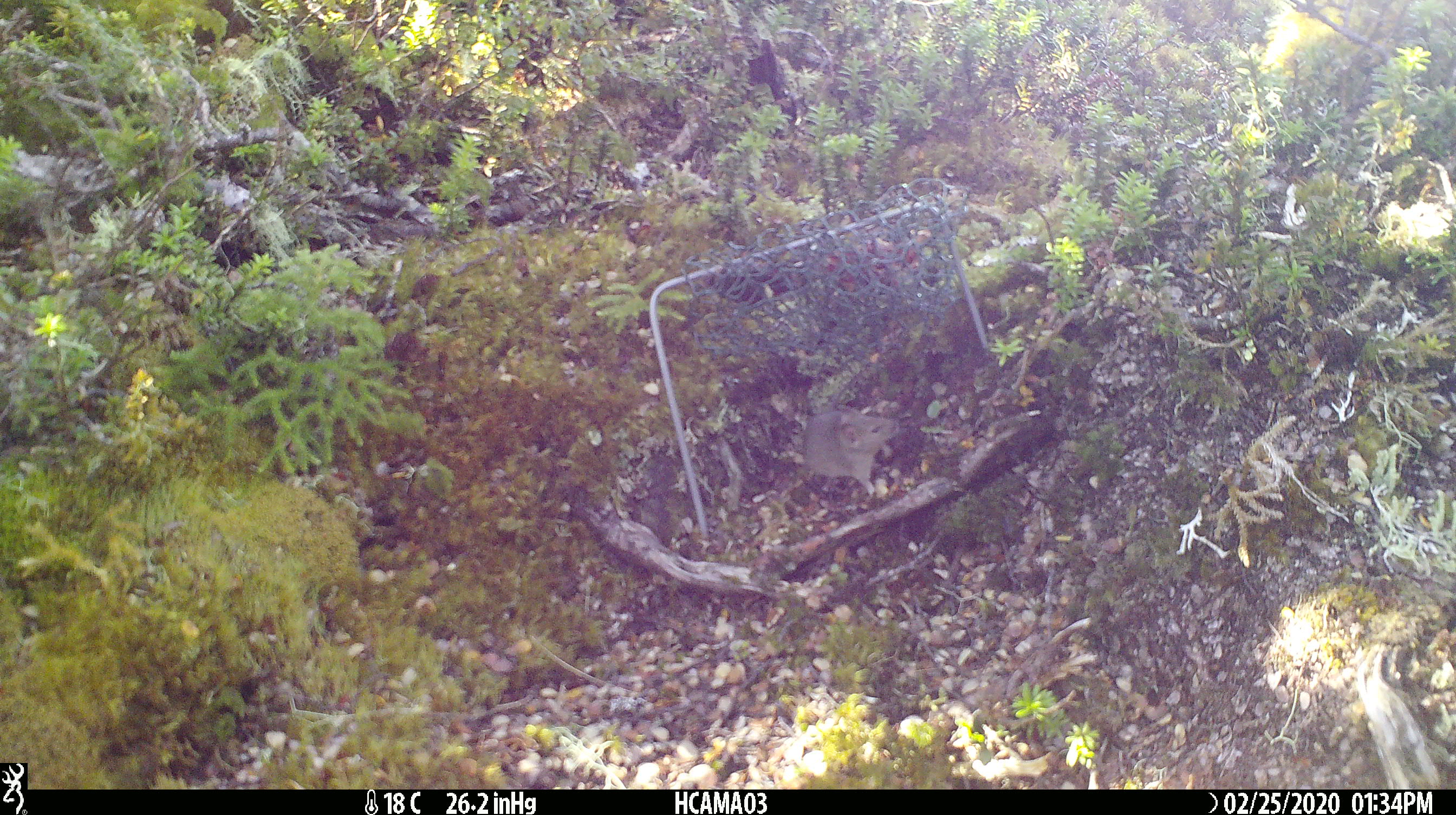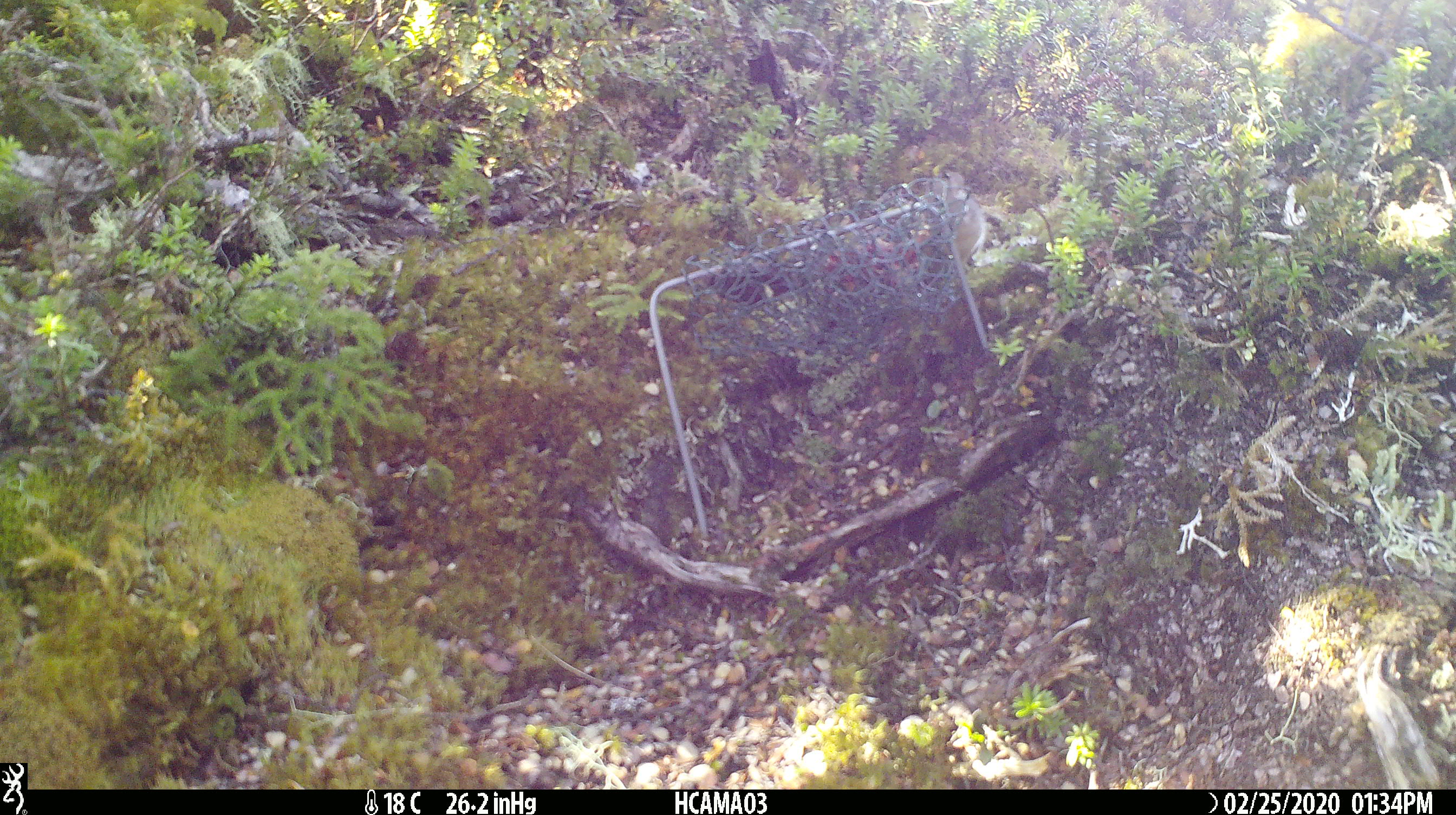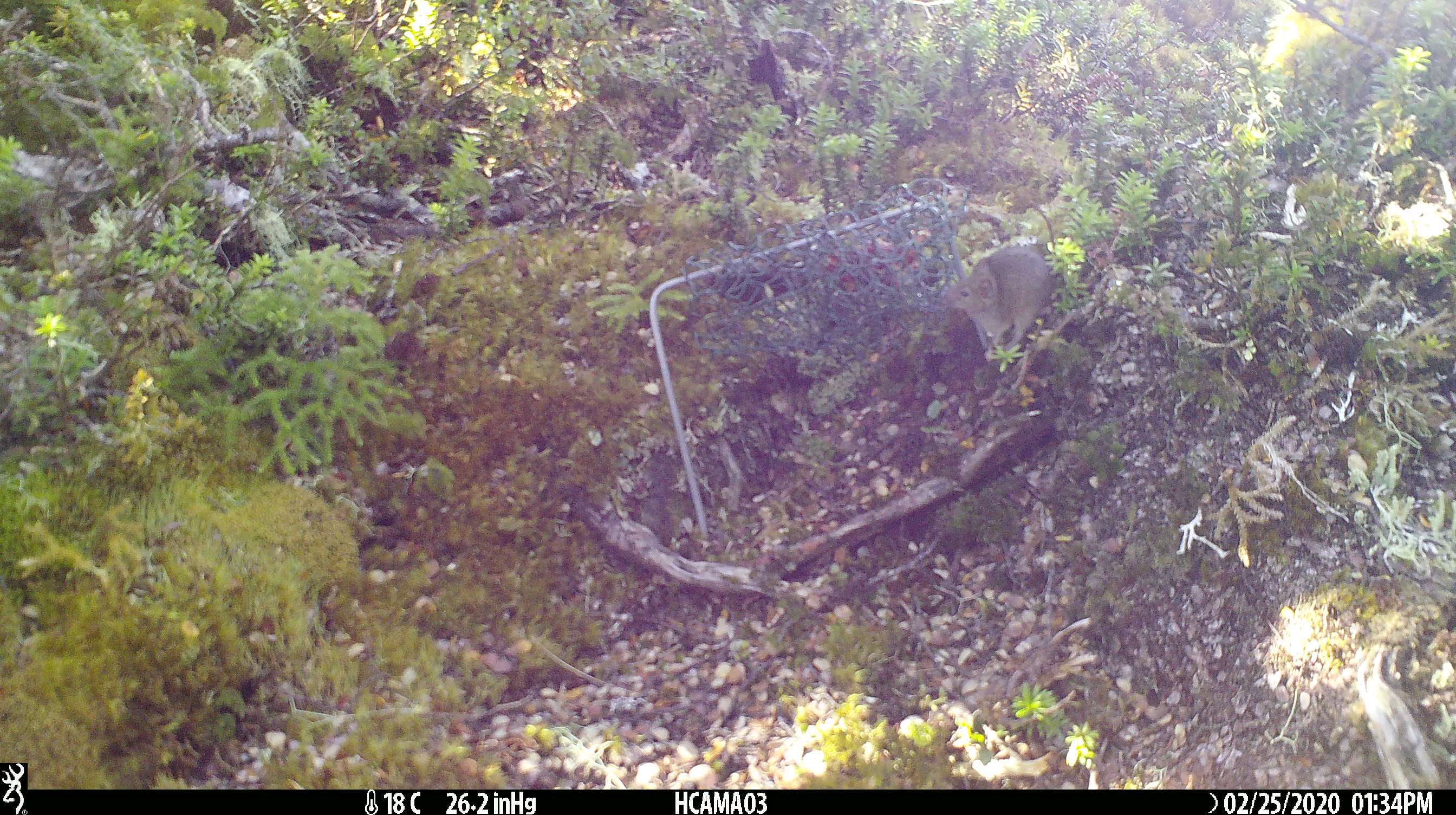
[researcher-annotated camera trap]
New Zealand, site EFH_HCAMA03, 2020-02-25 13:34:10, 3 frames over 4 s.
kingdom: Animalia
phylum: Chordata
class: Mammalia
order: Rodentia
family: Muridae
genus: Mus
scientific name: Mus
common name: mouse